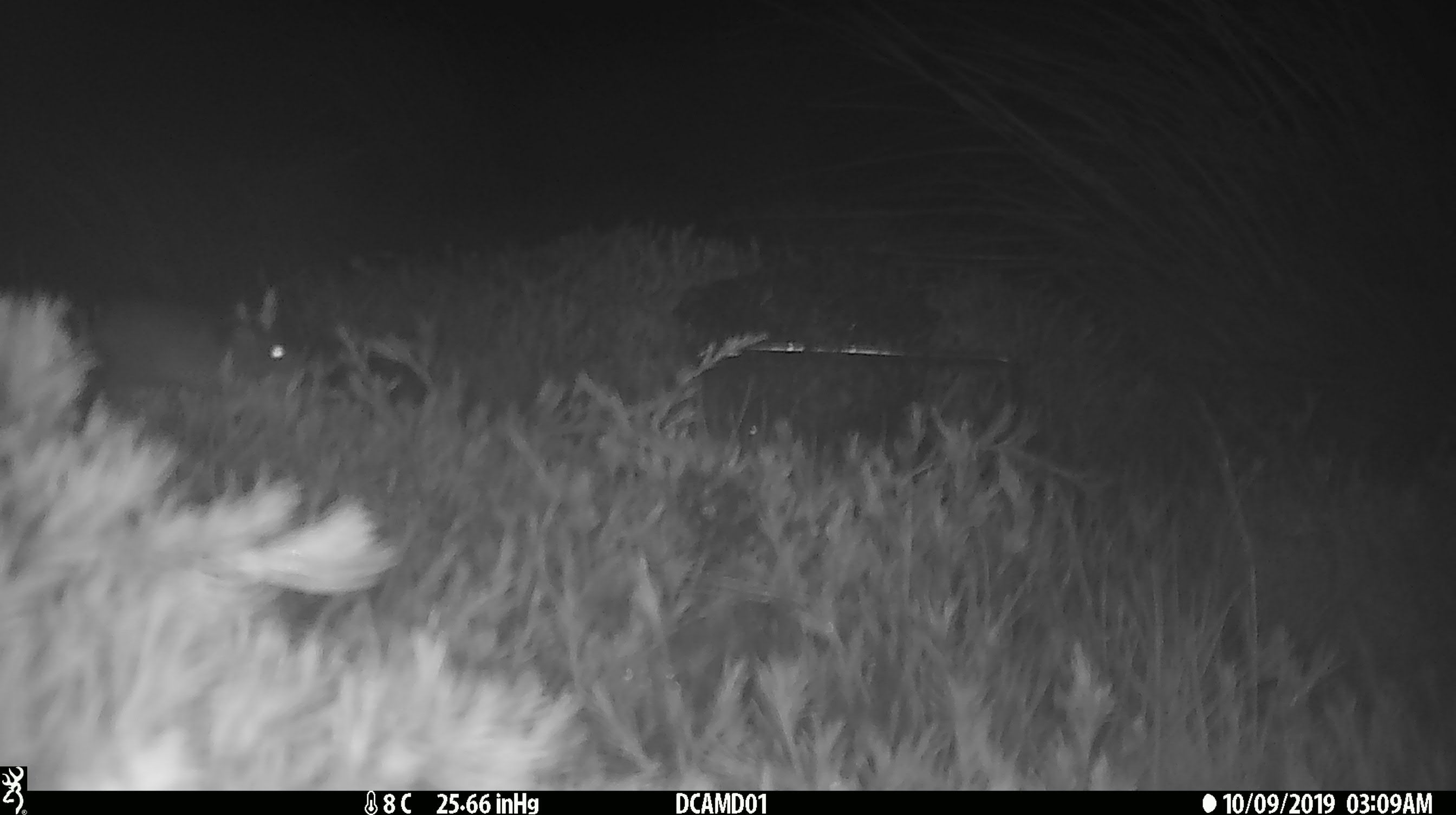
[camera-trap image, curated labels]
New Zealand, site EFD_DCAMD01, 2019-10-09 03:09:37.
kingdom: Animalia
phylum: Chordata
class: Mammalia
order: Rodentia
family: Muridae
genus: Mus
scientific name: Mus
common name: mouse